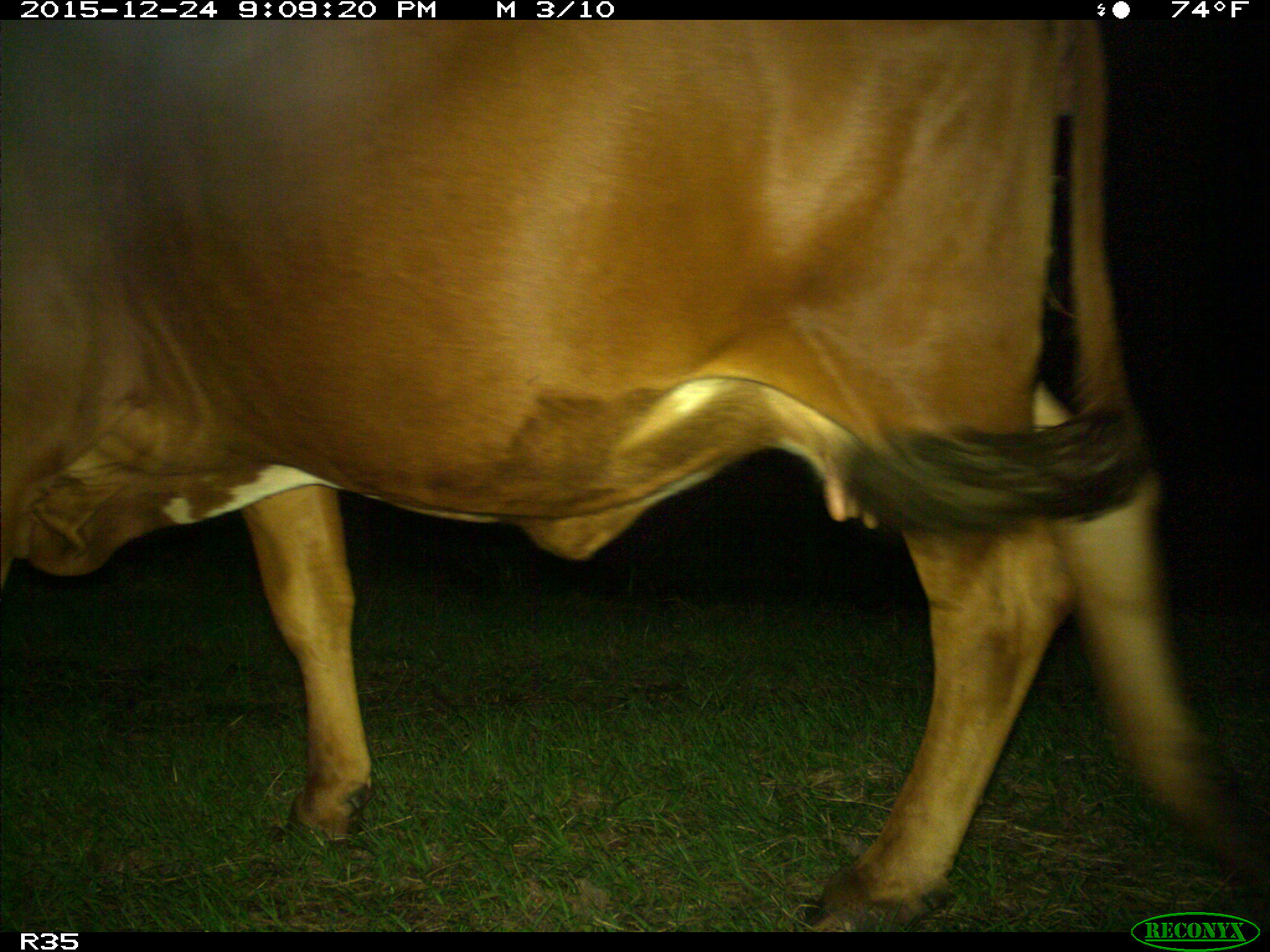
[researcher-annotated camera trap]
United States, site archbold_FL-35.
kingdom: Animalia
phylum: Chordata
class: Mammalia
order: Artiodactyla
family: Bovidae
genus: Bos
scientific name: Bos taurus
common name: domestic cow